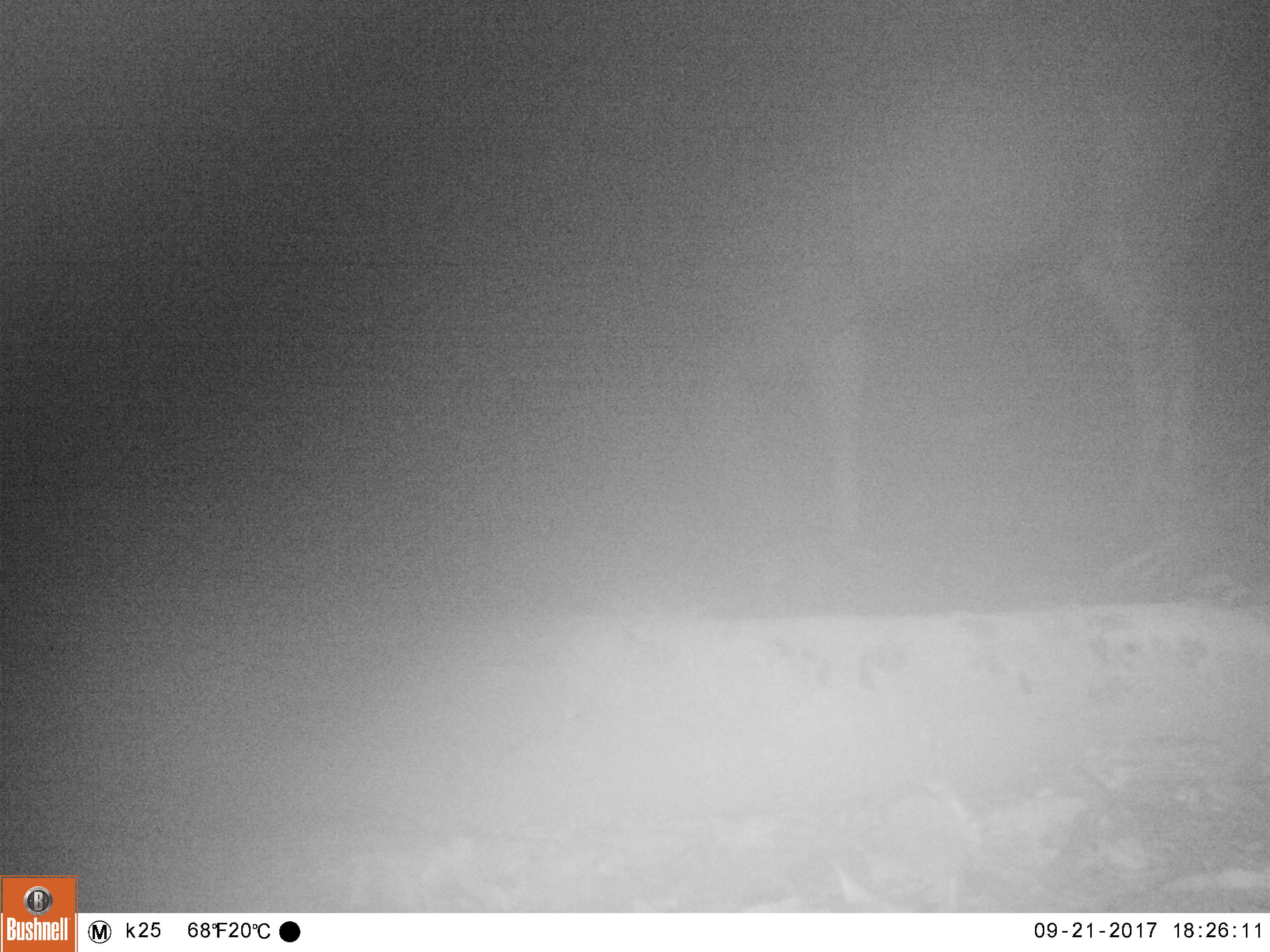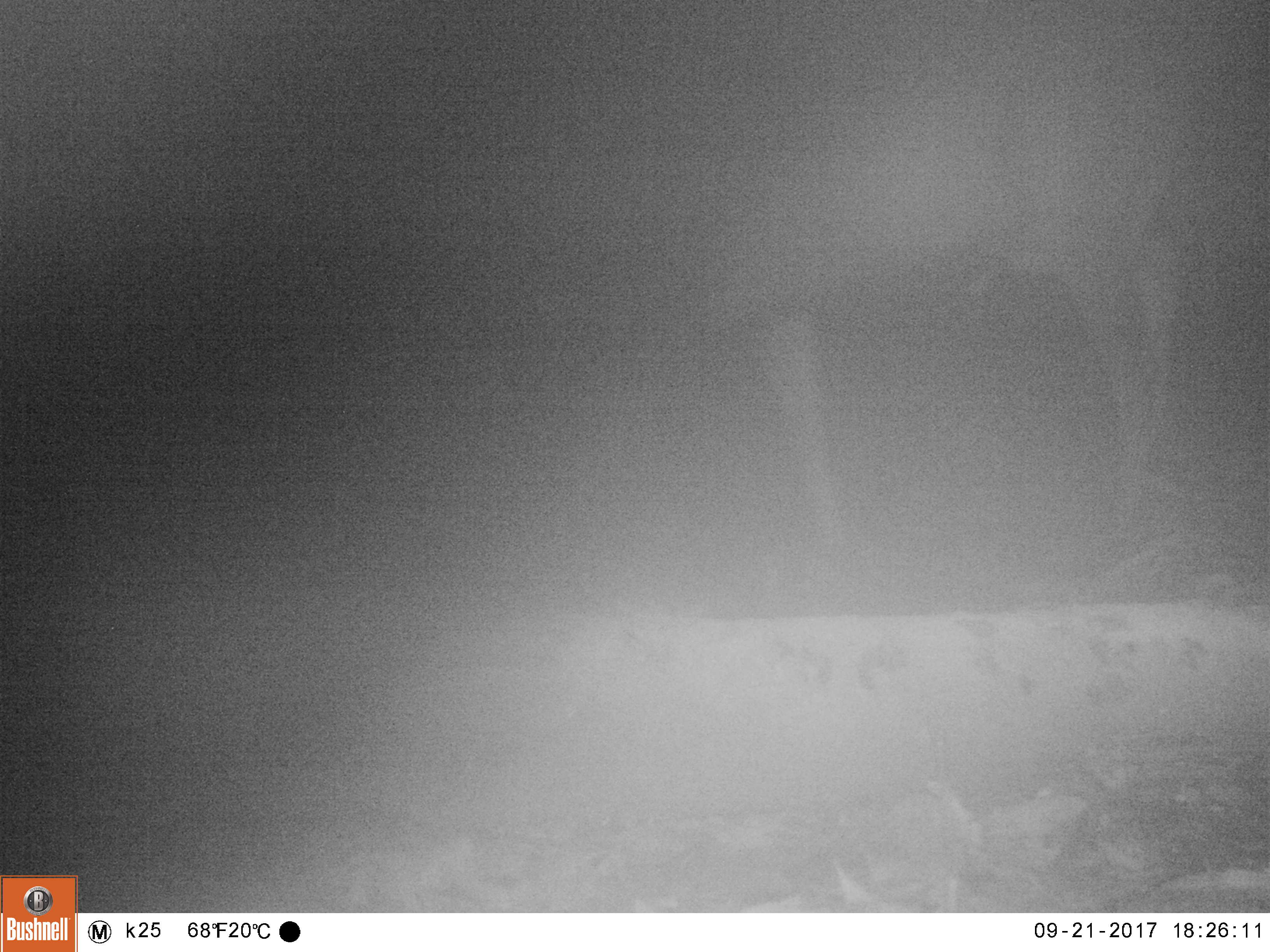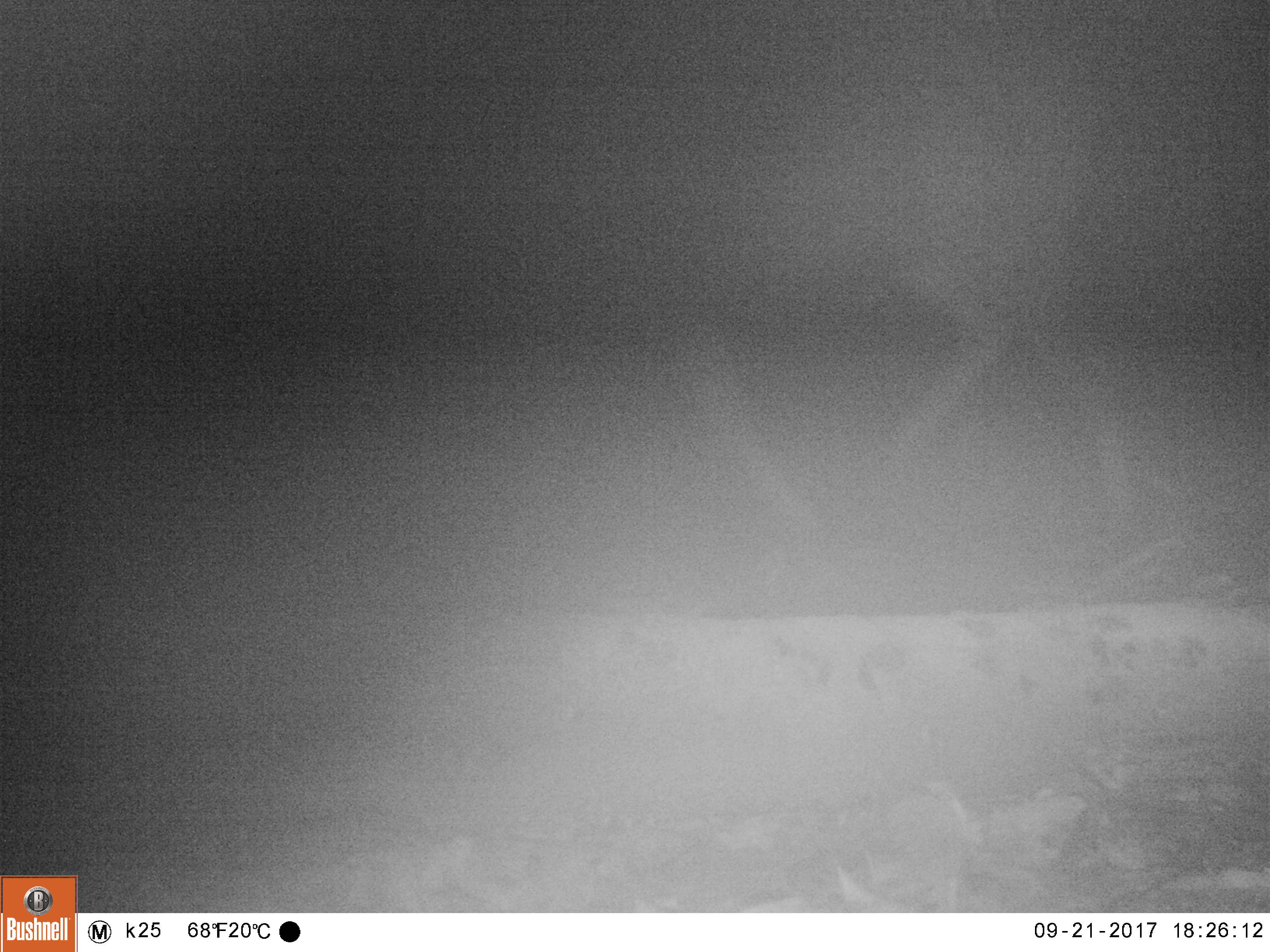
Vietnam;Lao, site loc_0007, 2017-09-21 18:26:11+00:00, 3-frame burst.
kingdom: Animalia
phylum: Chordata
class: Mammalia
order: Artiodactyla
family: Cervidae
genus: Rusa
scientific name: Rusa unicolor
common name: sambar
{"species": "sambar (Rusa unicolor)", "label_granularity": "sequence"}